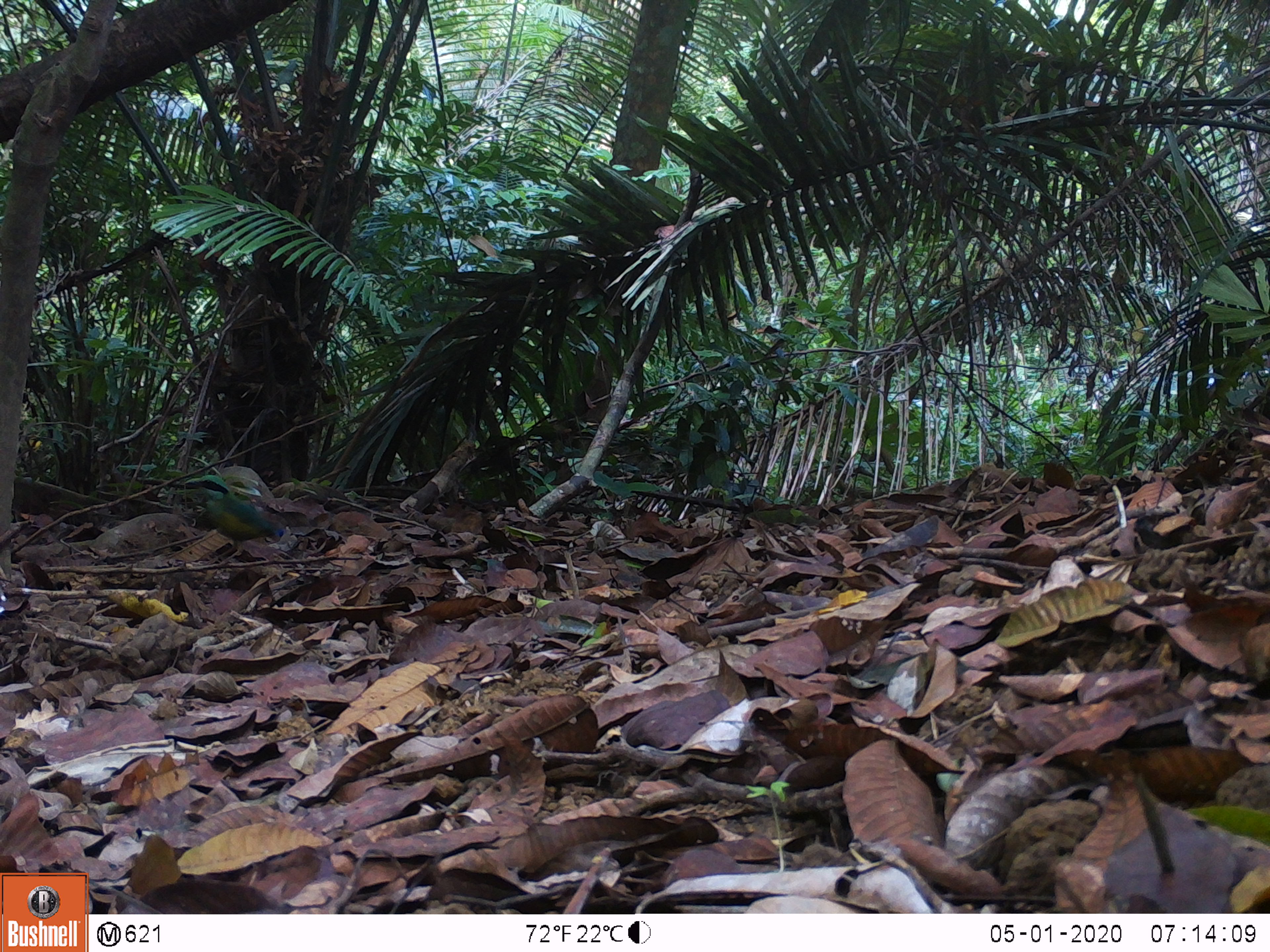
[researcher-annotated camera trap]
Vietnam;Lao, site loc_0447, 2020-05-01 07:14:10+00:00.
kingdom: Animalia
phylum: Chordata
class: Aves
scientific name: Aves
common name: bird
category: unidentified bird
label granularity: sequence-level